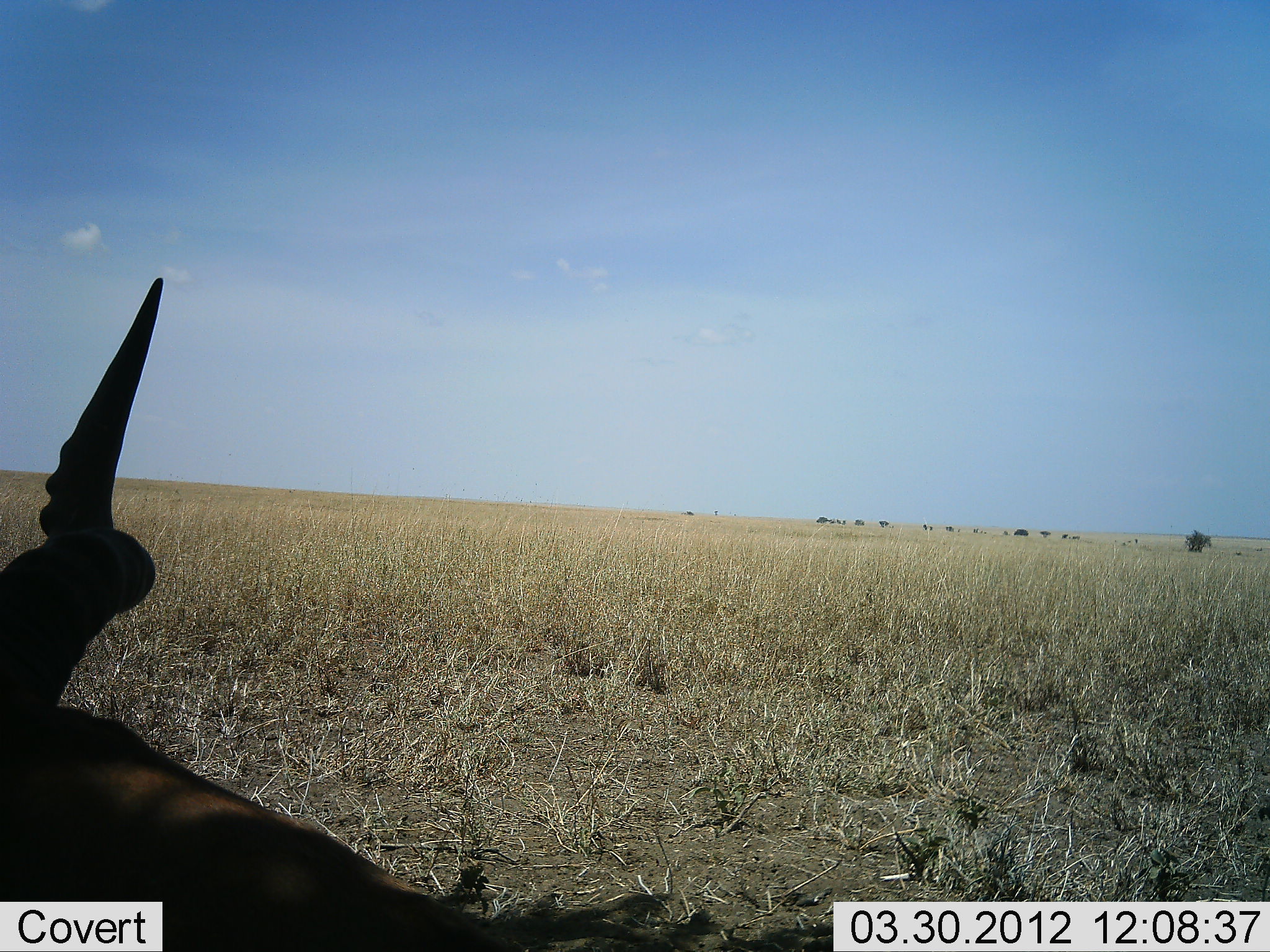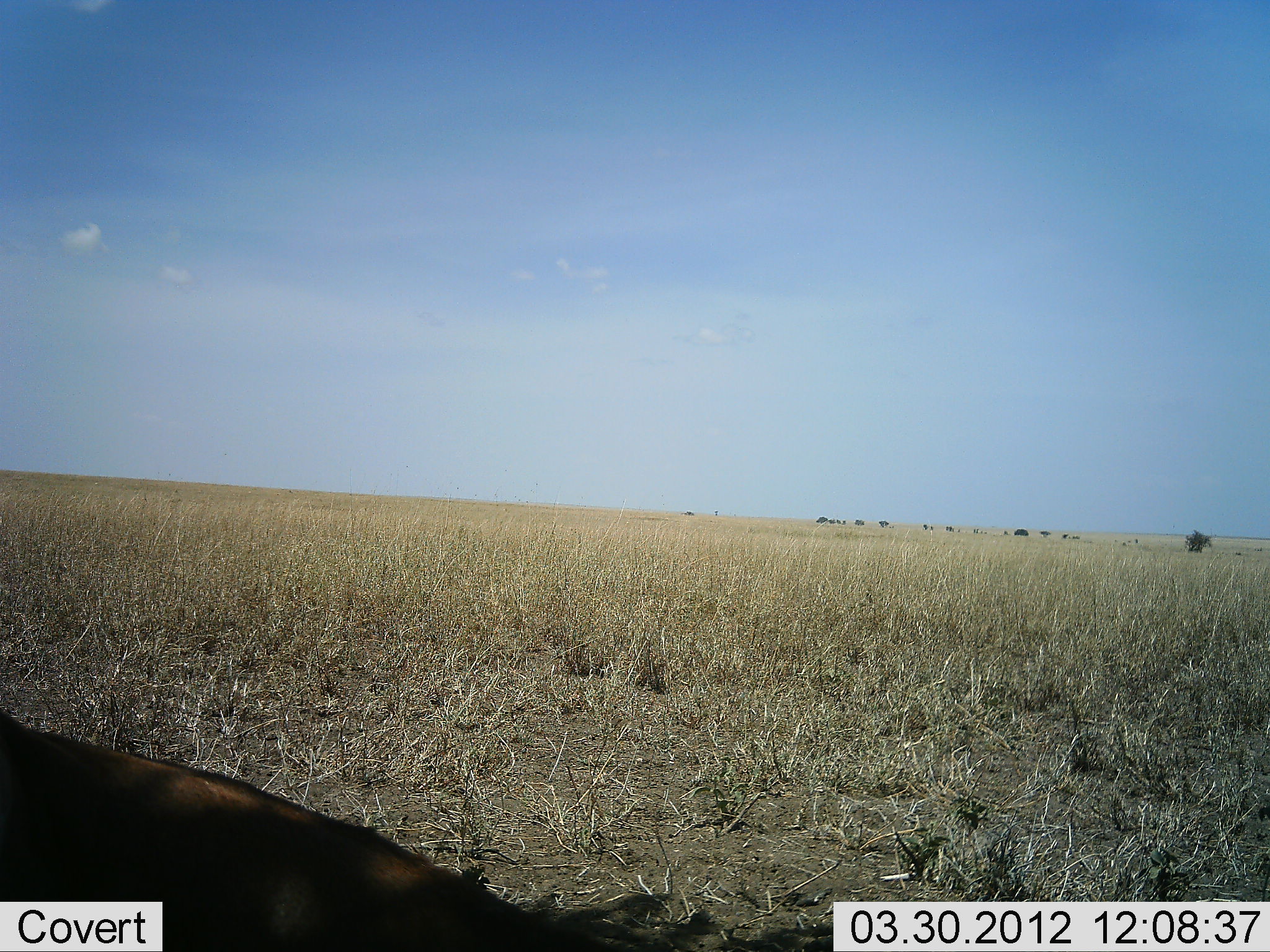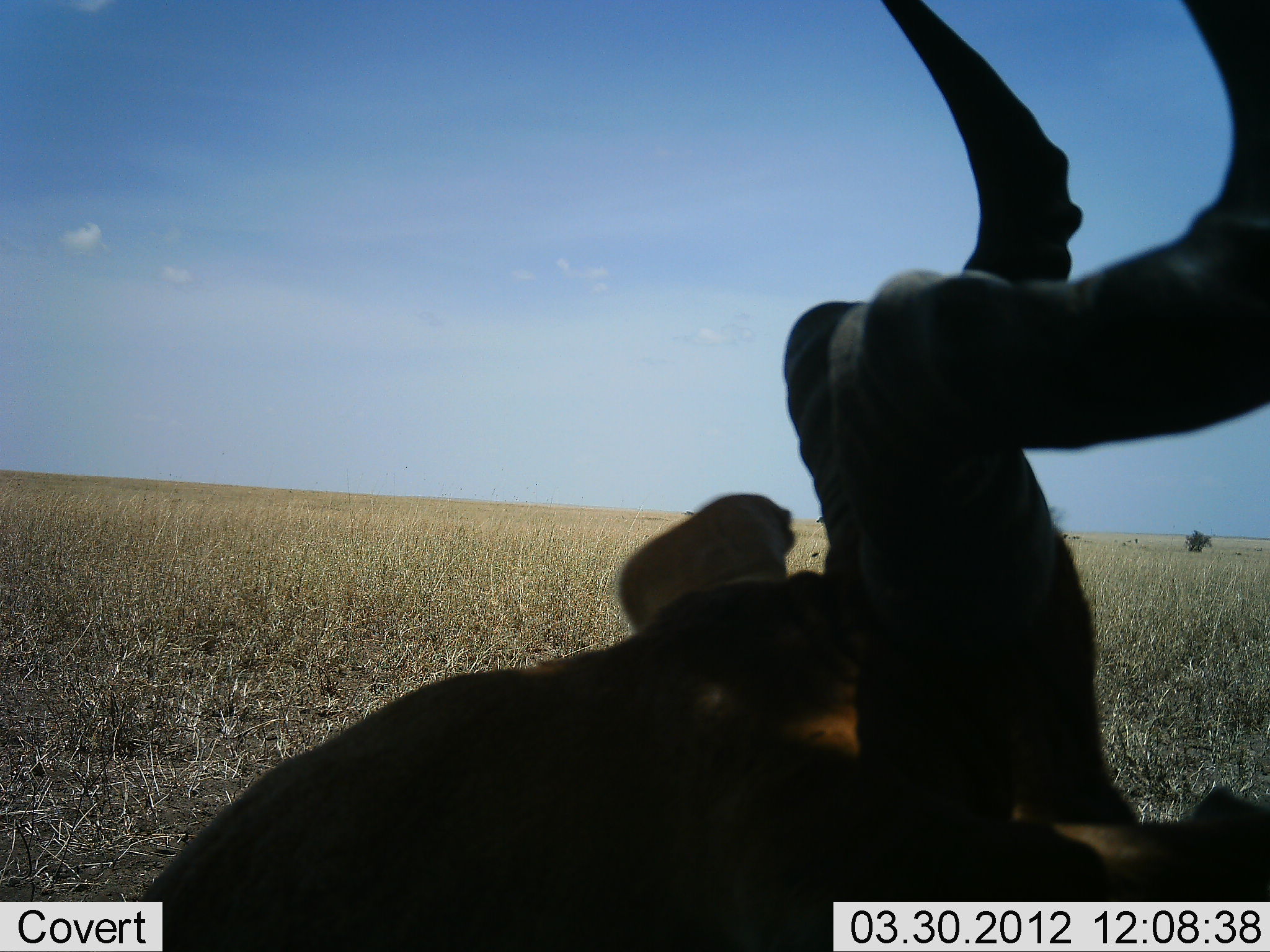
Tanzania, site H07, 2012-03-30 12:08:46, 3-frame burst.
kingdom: Animalia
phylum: Chordata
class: Mammalia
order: Artiodactyla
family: Bovidae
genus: Alcelaphus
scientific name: Alcelaphus buselaphus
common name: hartebeest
Hartebeest (Alcelaphus buselaphus), count 1. Behavior (volunteer vote fractions): standing 7%, resting 71%, moving 21%, interacting 0%. Young present (vote fraction): 0%. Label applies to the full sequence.